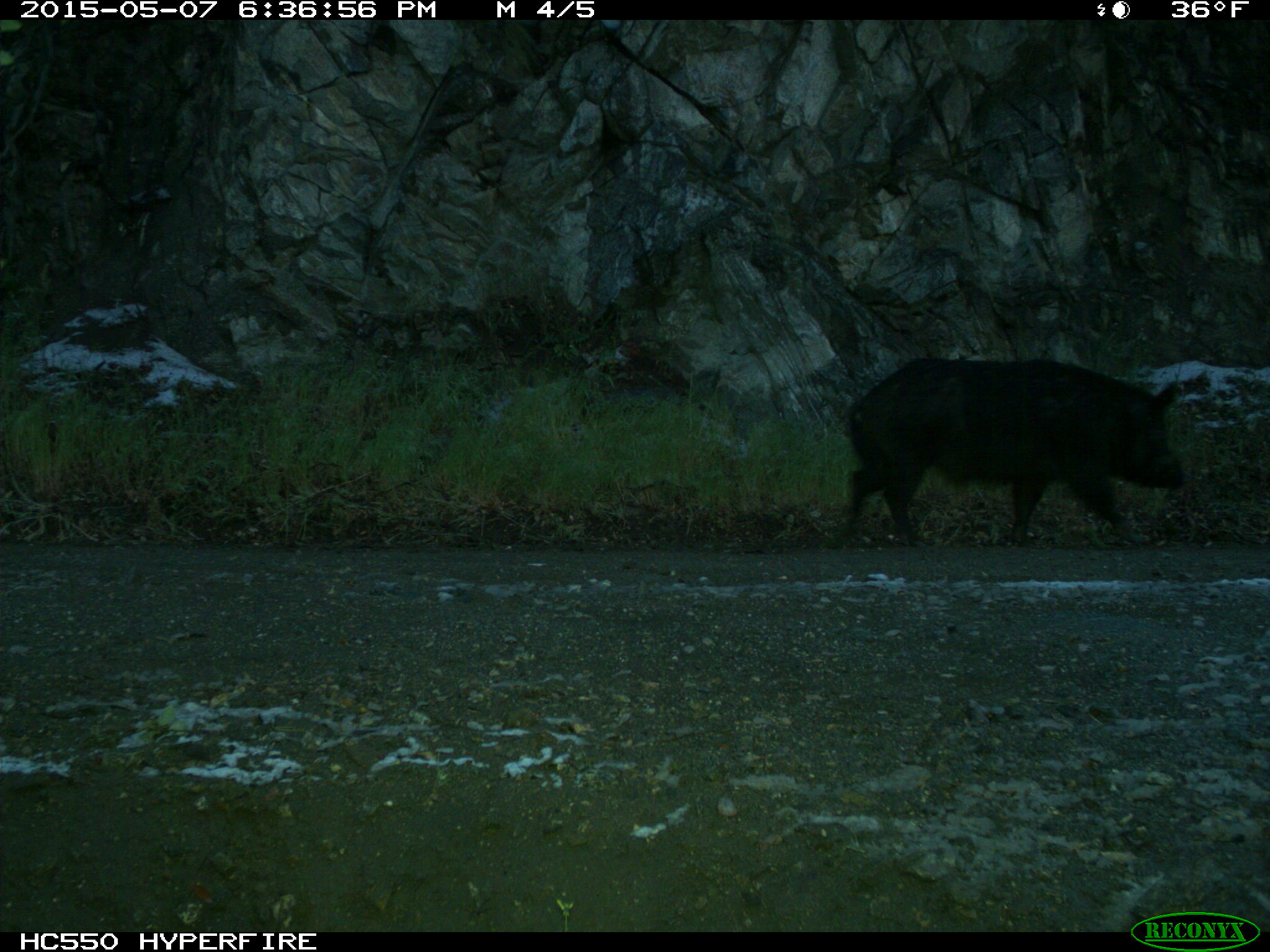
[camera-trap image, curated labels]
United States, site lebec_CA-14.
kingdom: Animalia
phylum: Chordata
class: Mammalia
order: Artiodactyla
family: Suidae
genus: Sus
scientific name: Sus scrofa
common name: wild boar